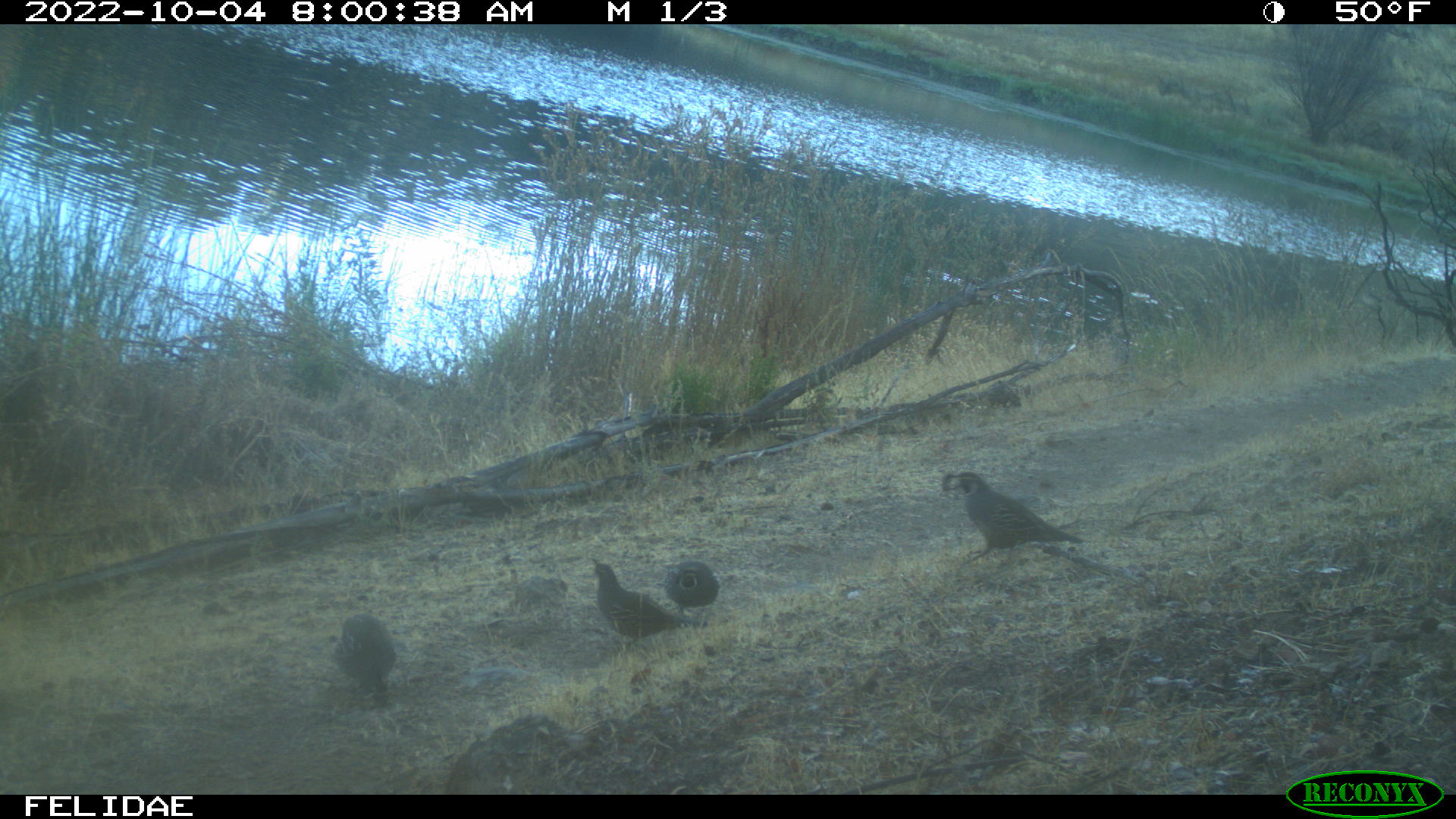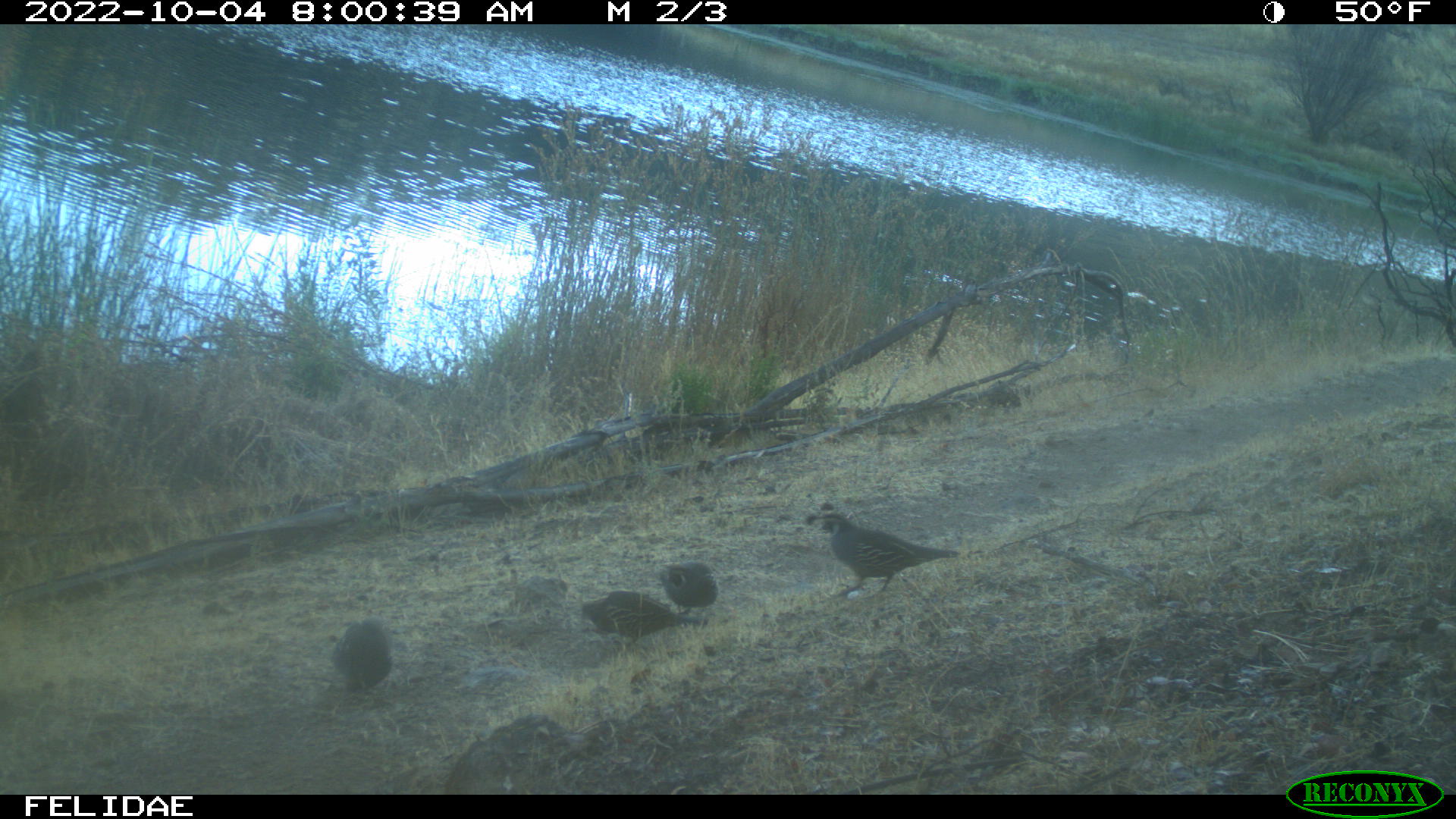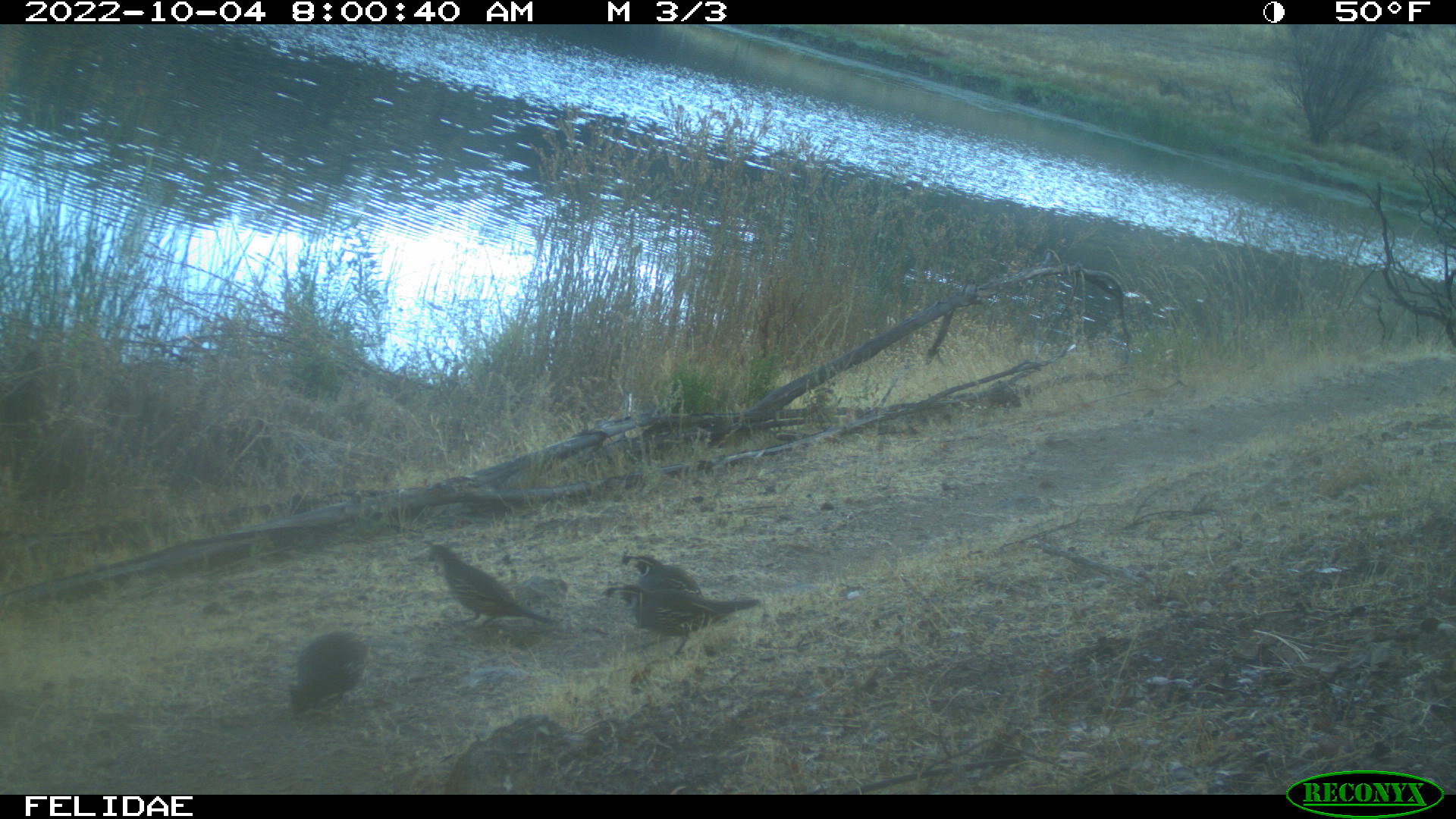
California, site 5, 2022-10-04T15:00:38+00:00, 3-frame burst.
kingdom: Animalia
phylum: Chordata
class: Aves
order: Galliformes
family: Odontophoridae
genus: Callipepla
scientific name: Callipepla californica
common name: california quail